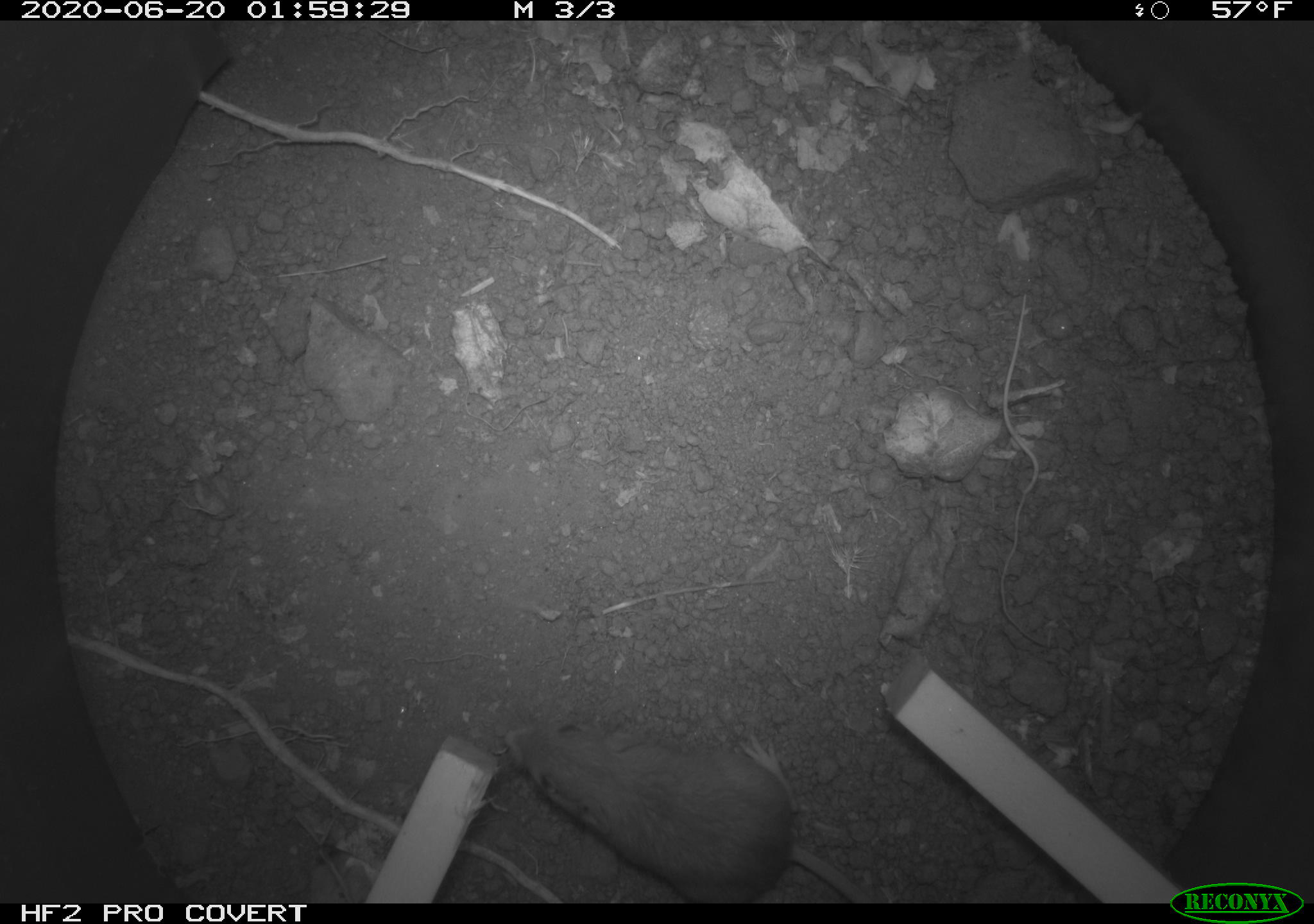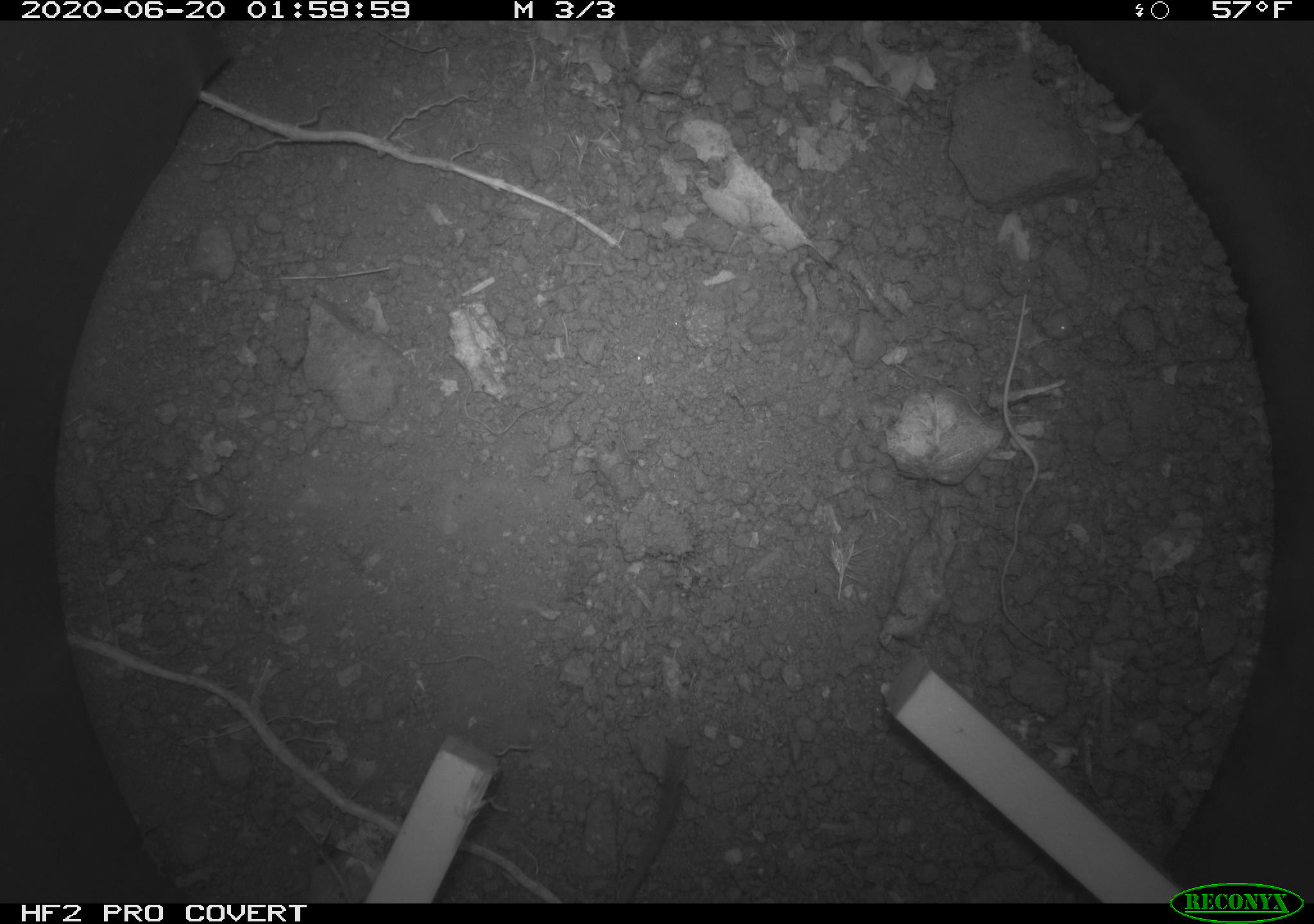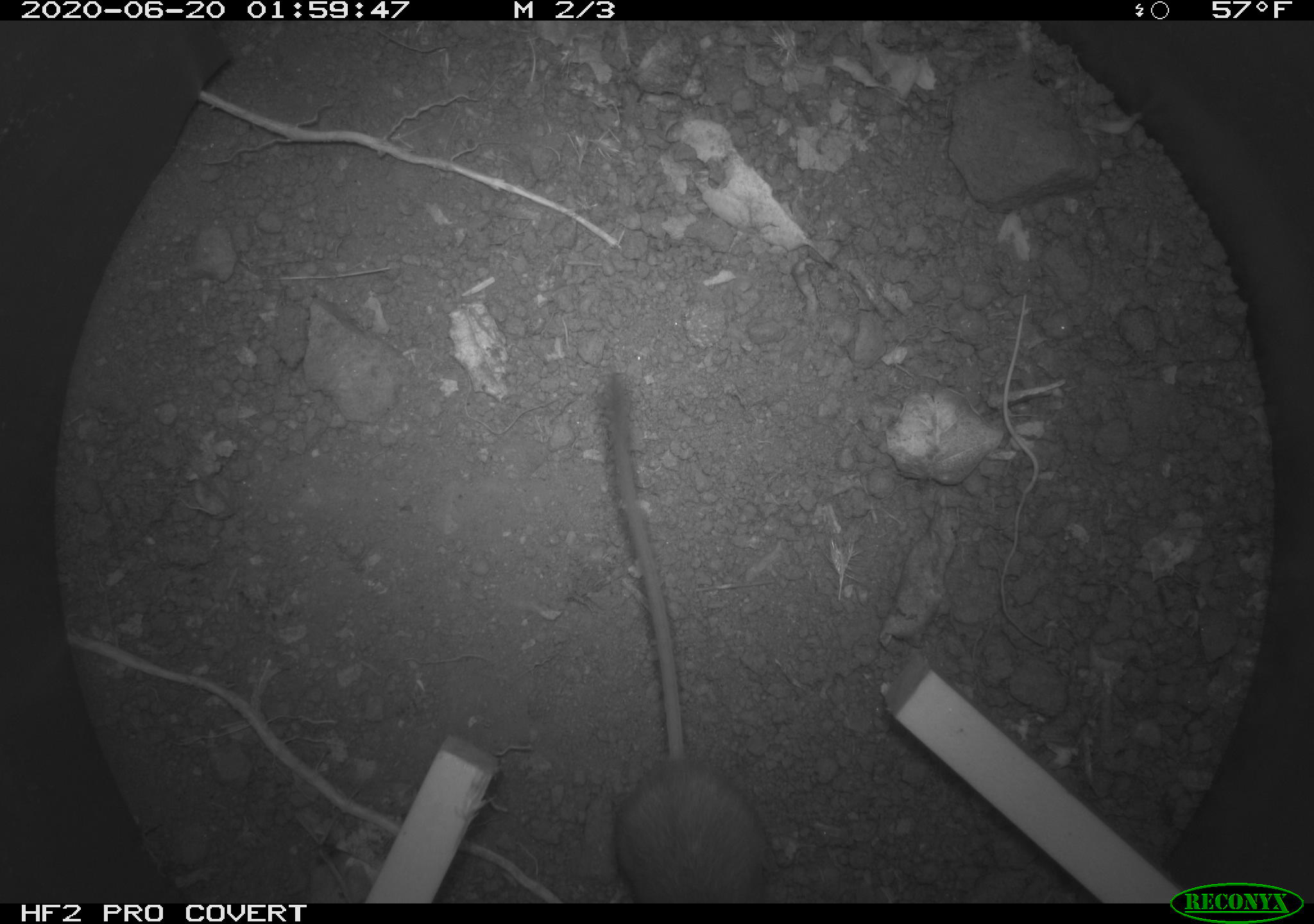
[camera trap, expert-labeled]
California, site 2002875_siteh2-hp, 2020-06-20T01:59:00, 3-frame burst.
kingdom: Animalia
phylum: Chordata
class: Mammalia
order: Rodentia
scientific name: Rodentia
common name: mouse species